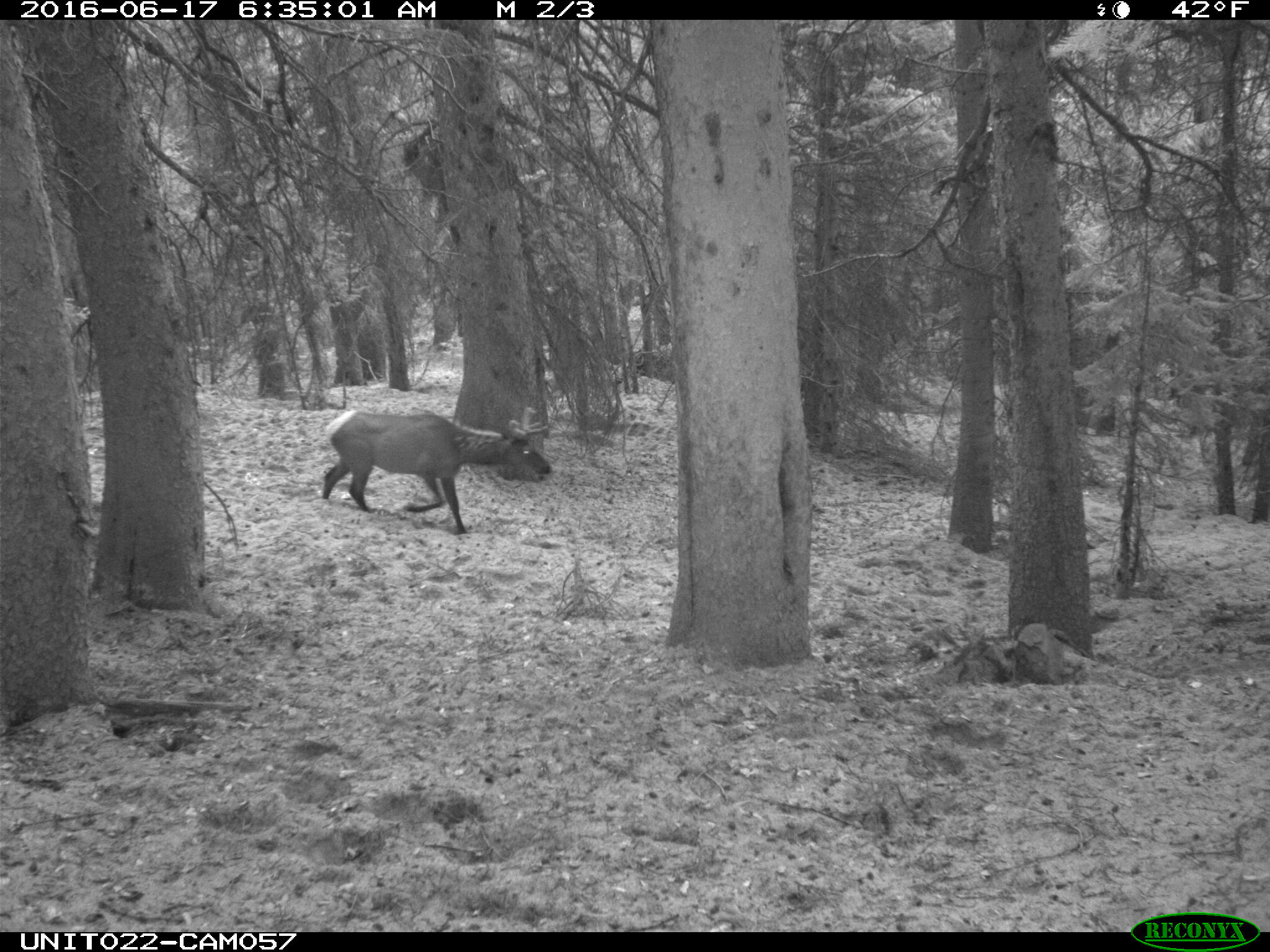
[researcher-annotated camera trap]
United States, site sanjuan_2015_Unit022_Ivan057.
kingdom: Animalia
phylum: Chordata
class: Mammalia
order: Artiodactyla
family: Cervidae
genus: Cervus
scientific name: Cervus elaphus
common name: red deer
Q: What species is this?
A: Cervus elaphus (red deer).